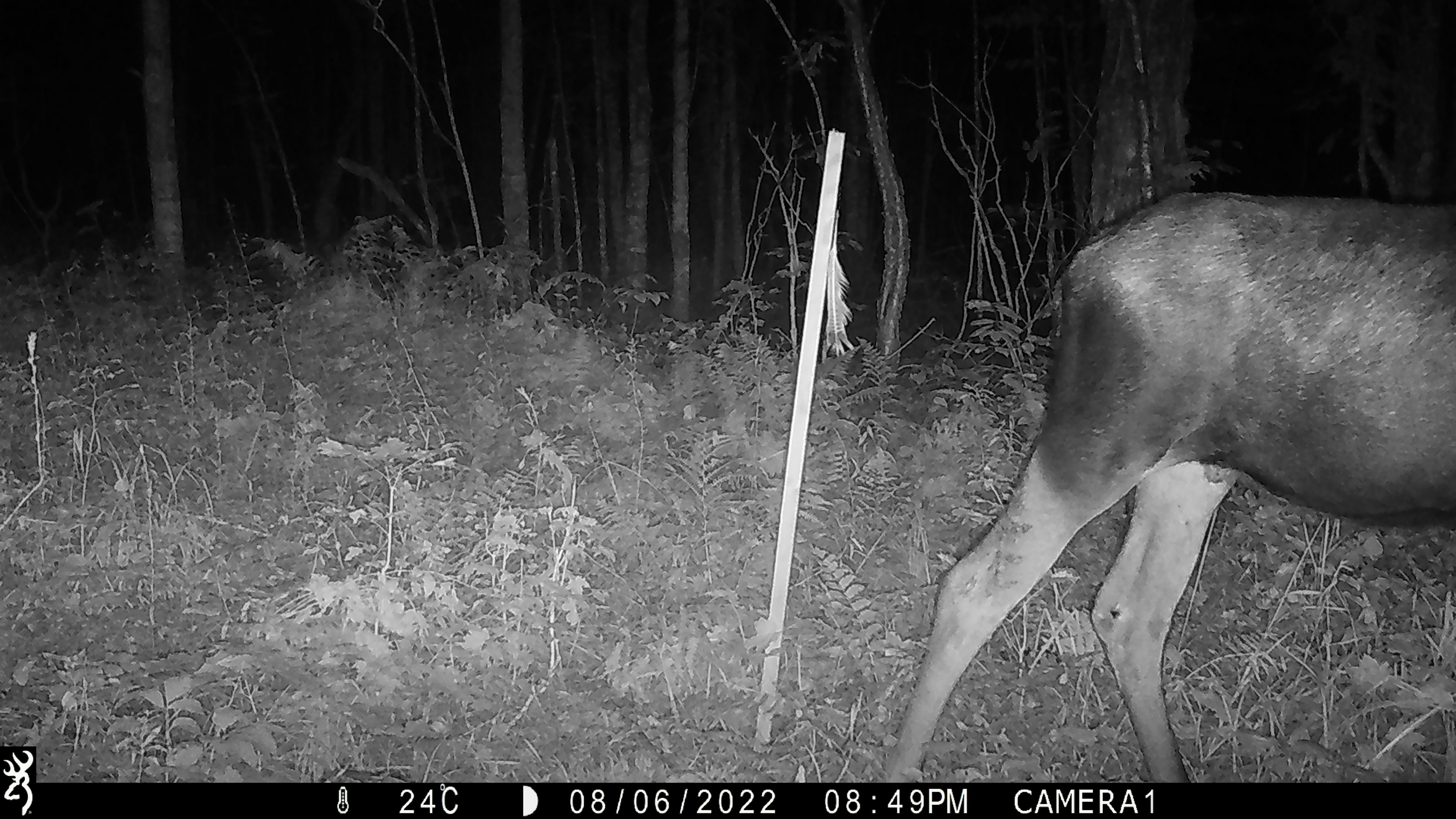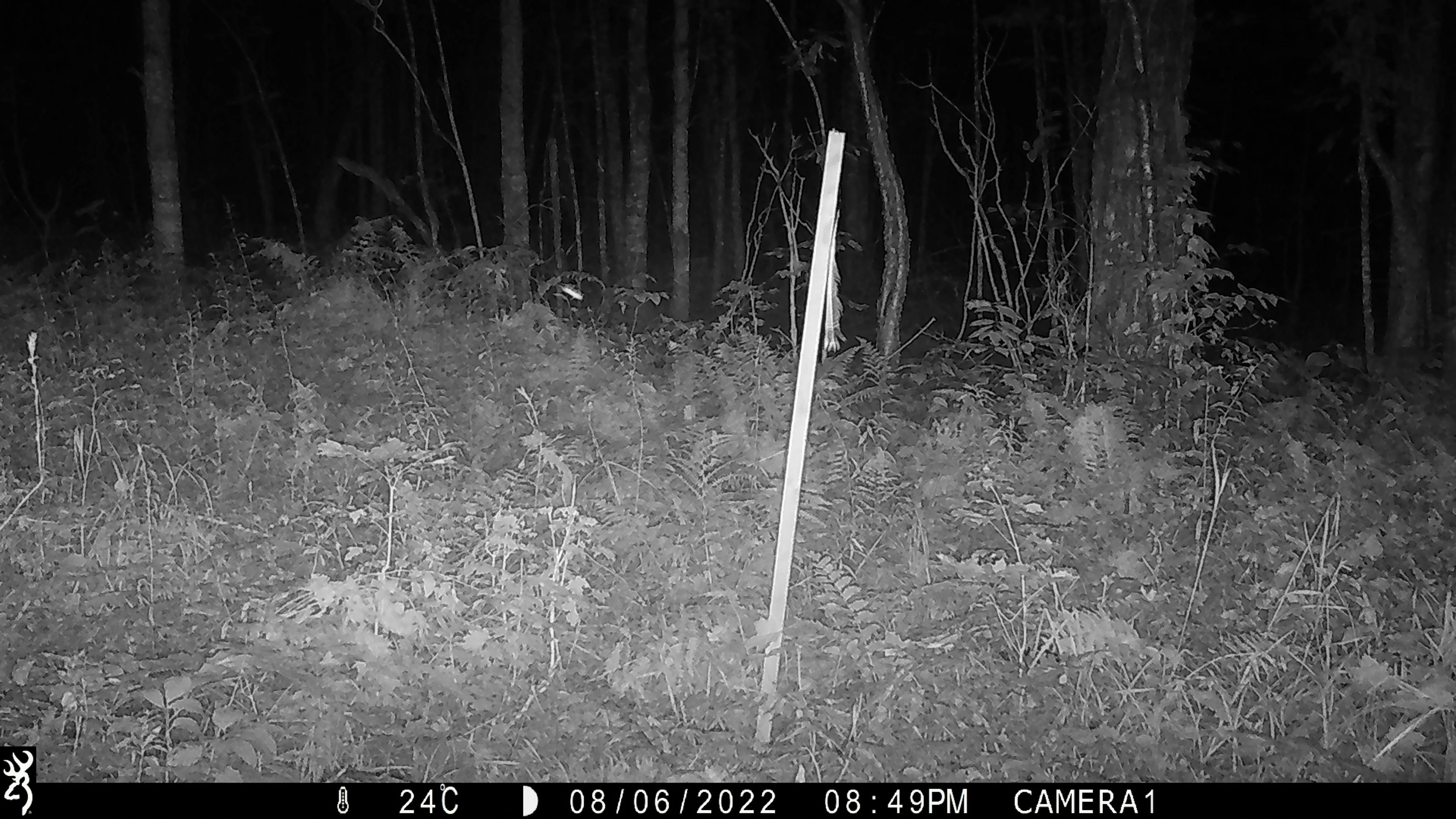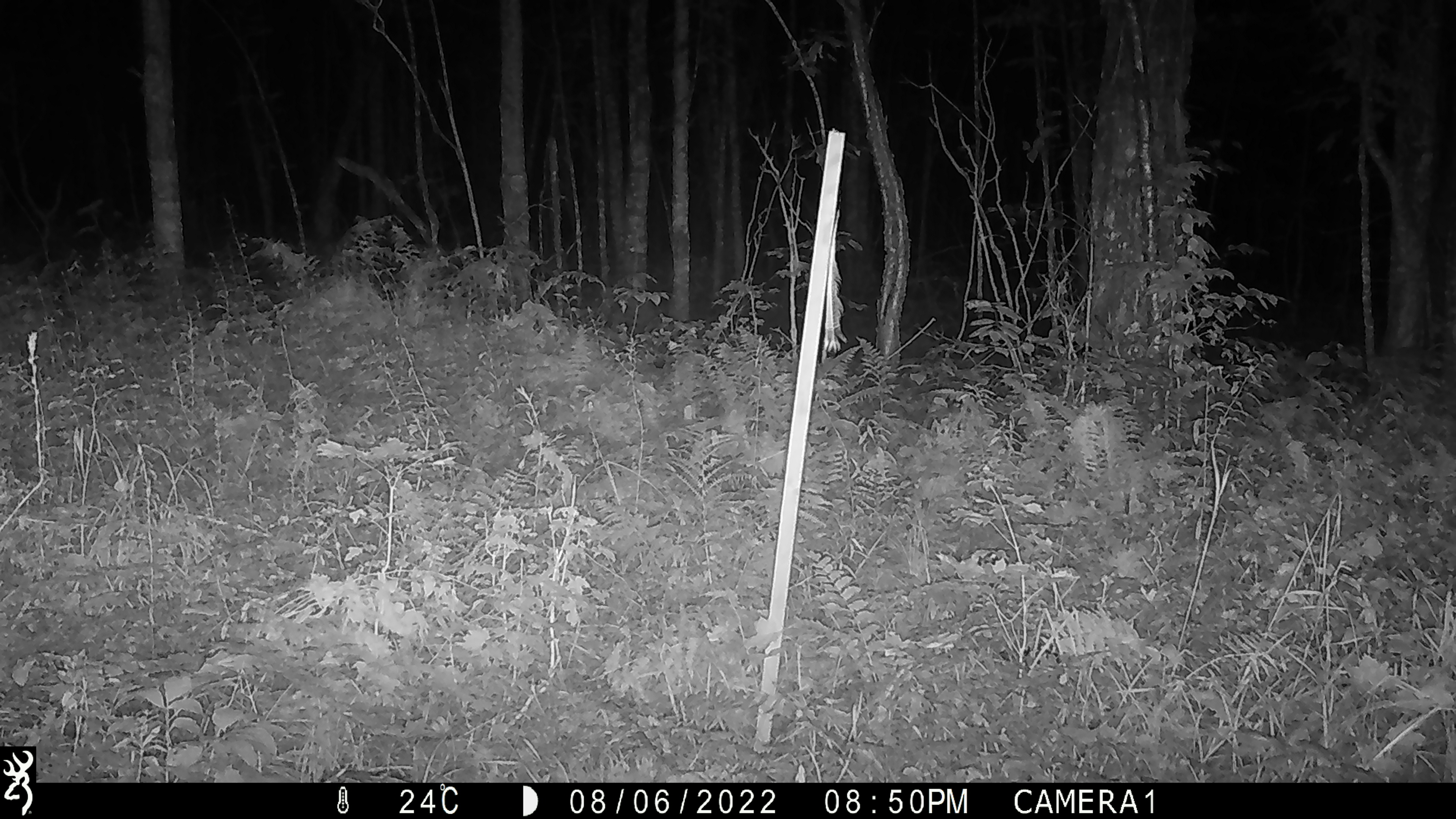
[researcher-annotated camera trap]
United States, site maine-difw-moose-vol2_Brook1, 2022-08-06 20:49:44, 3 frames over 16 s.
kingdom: Animalia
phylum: Chordata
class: Mammalia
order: Artiodactyla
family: Cervidae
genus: Alces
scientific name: Alces alces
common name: moose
Moose (Alces alces).